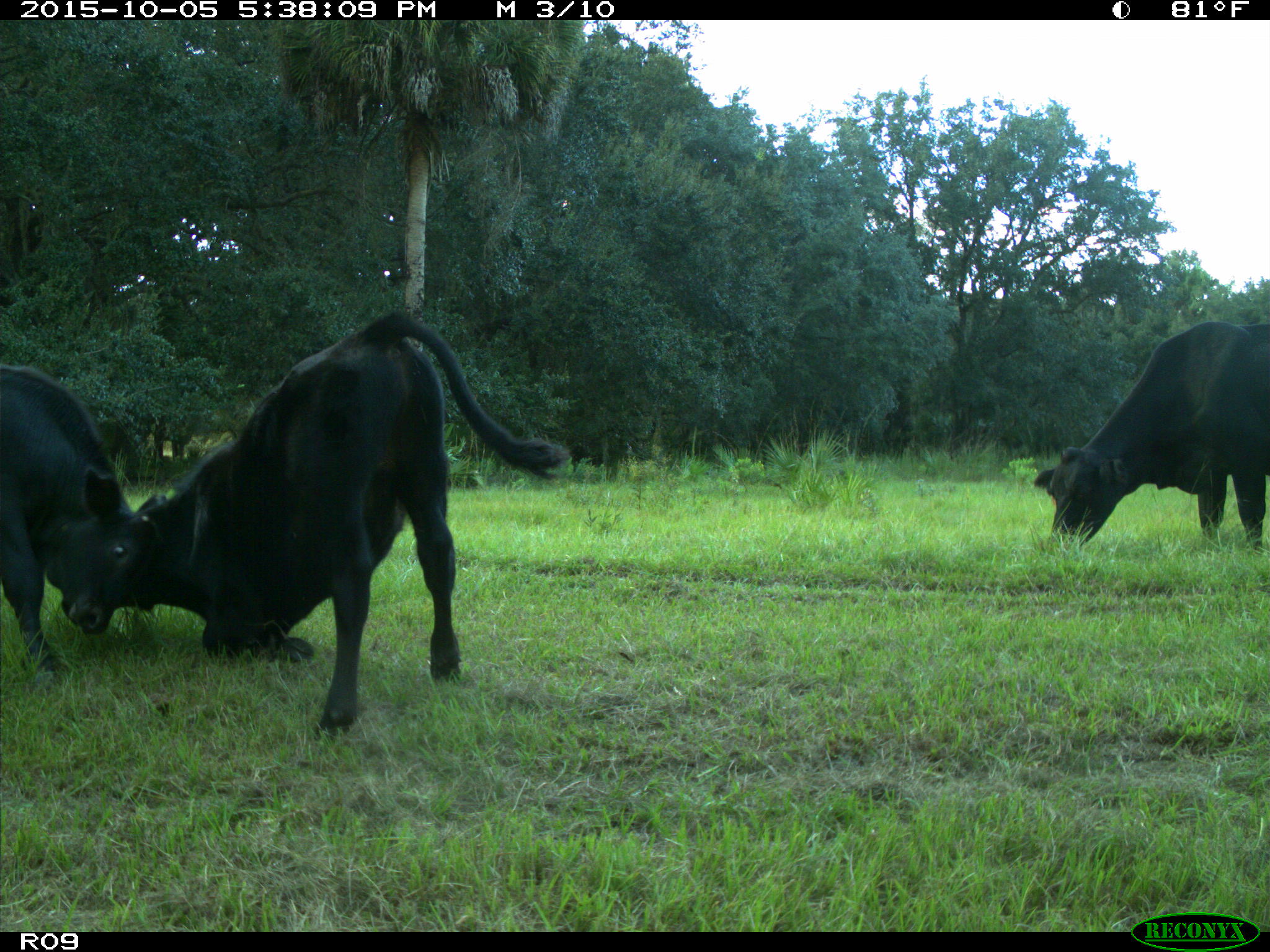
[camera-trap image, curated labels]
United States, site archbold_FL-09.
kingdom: Animalia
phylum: Chordata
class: Mammalia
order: Artiodactyla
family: Bovidae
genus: Bos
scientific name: Bos taurus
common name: domestic cow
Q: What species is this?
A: Bos taurus (domestic cow).